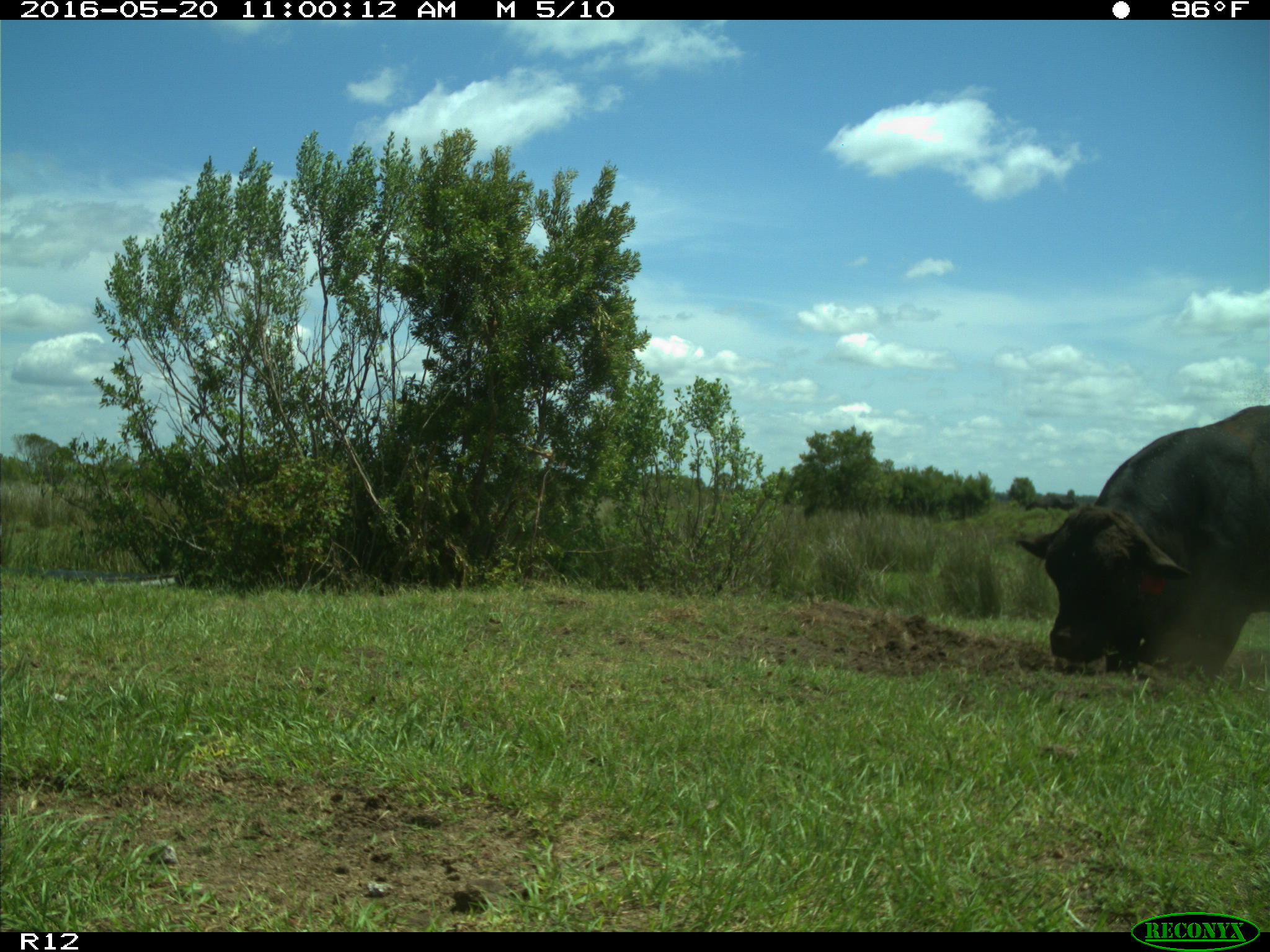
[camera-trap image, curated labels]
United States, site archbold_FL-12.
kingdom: Animalia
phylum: Chordata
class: Mammalia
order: Artiodactyla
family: Bovidae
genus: Bos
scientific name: Bos taurus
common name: domestic cow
Bos taurus (domestic cow).